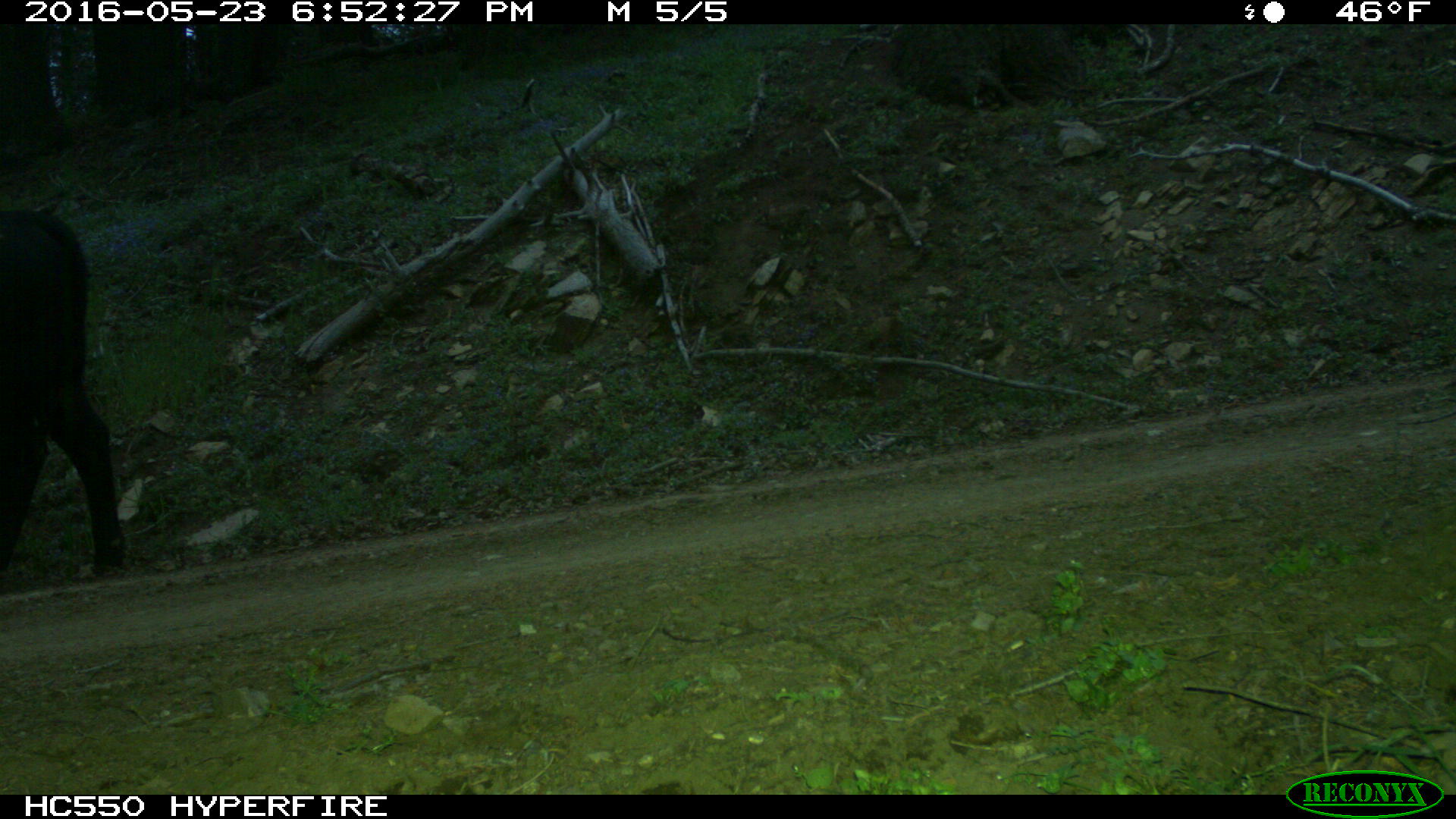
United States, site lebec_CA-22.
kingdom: Animalia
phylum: Chordata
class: Mammalia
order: Artiodactyla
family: Bovidae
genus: Bos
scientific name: Bos taurus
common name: domestic cow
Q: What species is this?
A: Bos taurus (domestic cow).